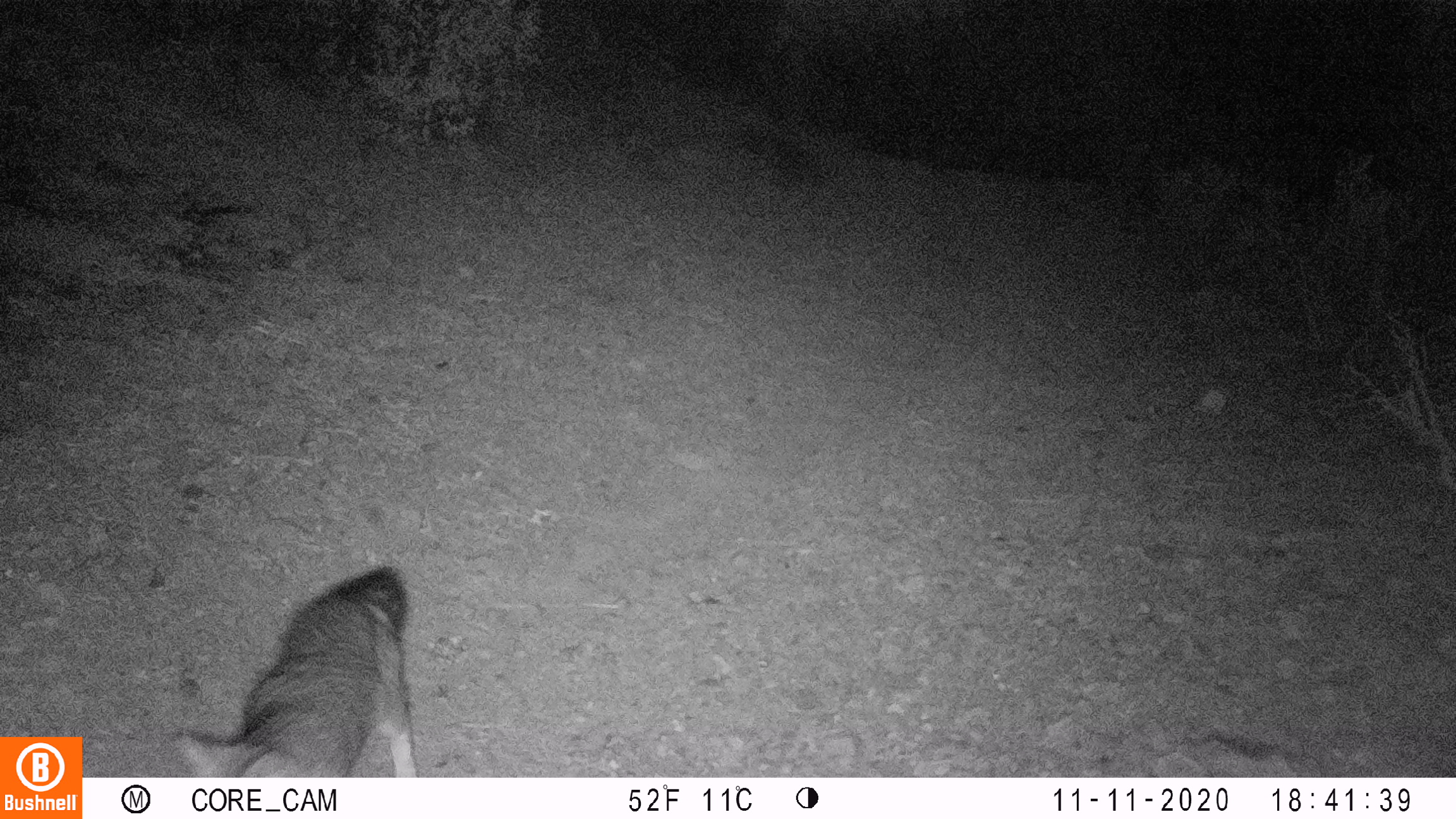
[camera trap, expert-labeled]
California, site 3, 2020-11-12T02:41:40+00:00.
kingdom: Animalia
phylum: Chordata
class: Mammalia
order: Carnivora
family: Canidae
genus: Urocyon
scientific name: Urocyon cinereoargenteus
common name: gray fox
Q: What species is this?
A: Gray fox (Urocyon cinereoargenteus).